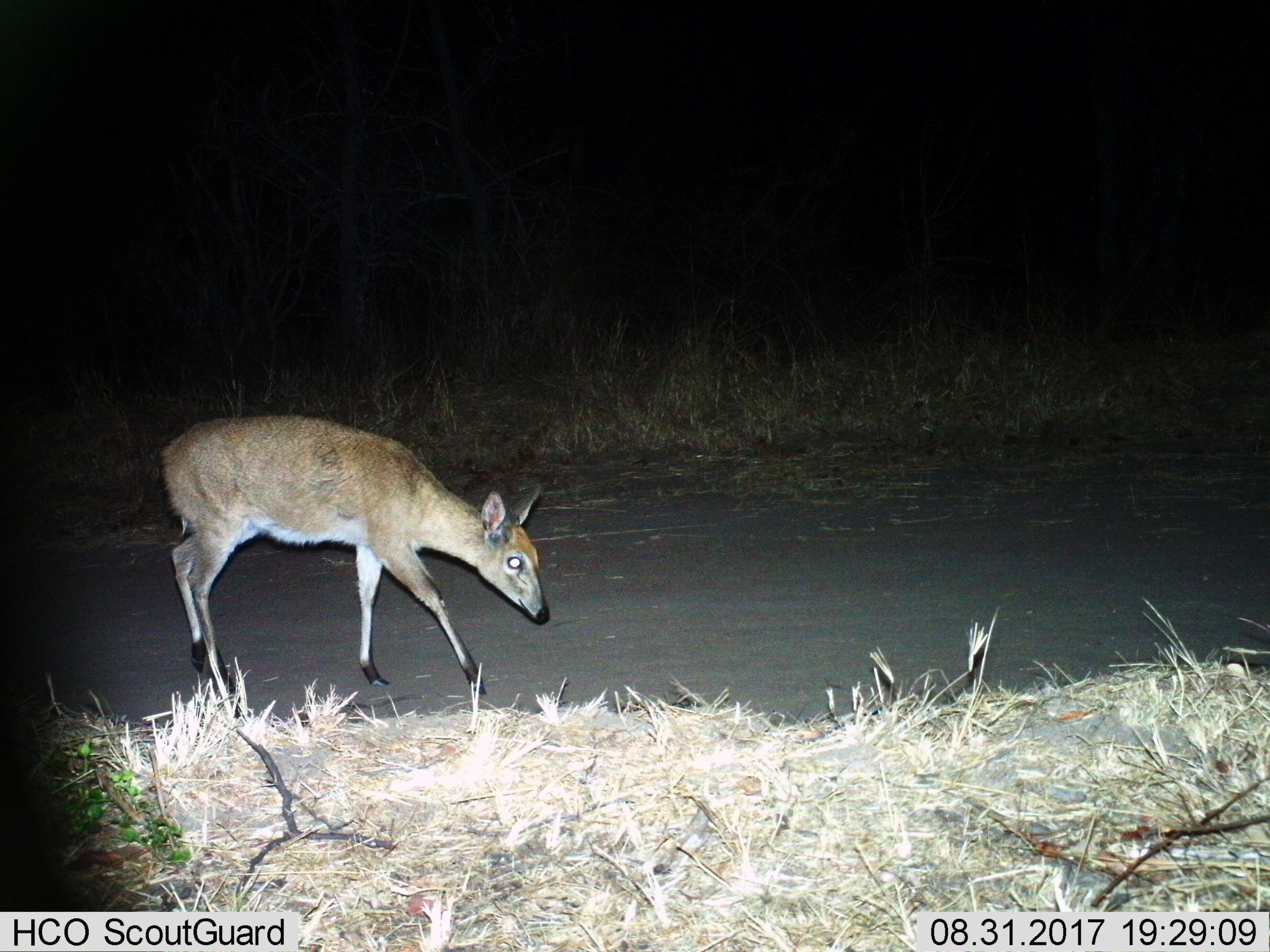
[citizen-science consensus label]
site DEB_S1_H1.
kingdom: Animalia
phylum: Chordata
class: Mammalia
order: Artiodactyla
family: Bovidae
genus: Sylvicapra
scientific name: Sylvicapra grimmia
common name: common duiker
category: duikercommongrey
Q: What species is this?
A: Duikercommongrey (common duiker) (Sylvicapra grimmia).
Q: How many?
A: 1.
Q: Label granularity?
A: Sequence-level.